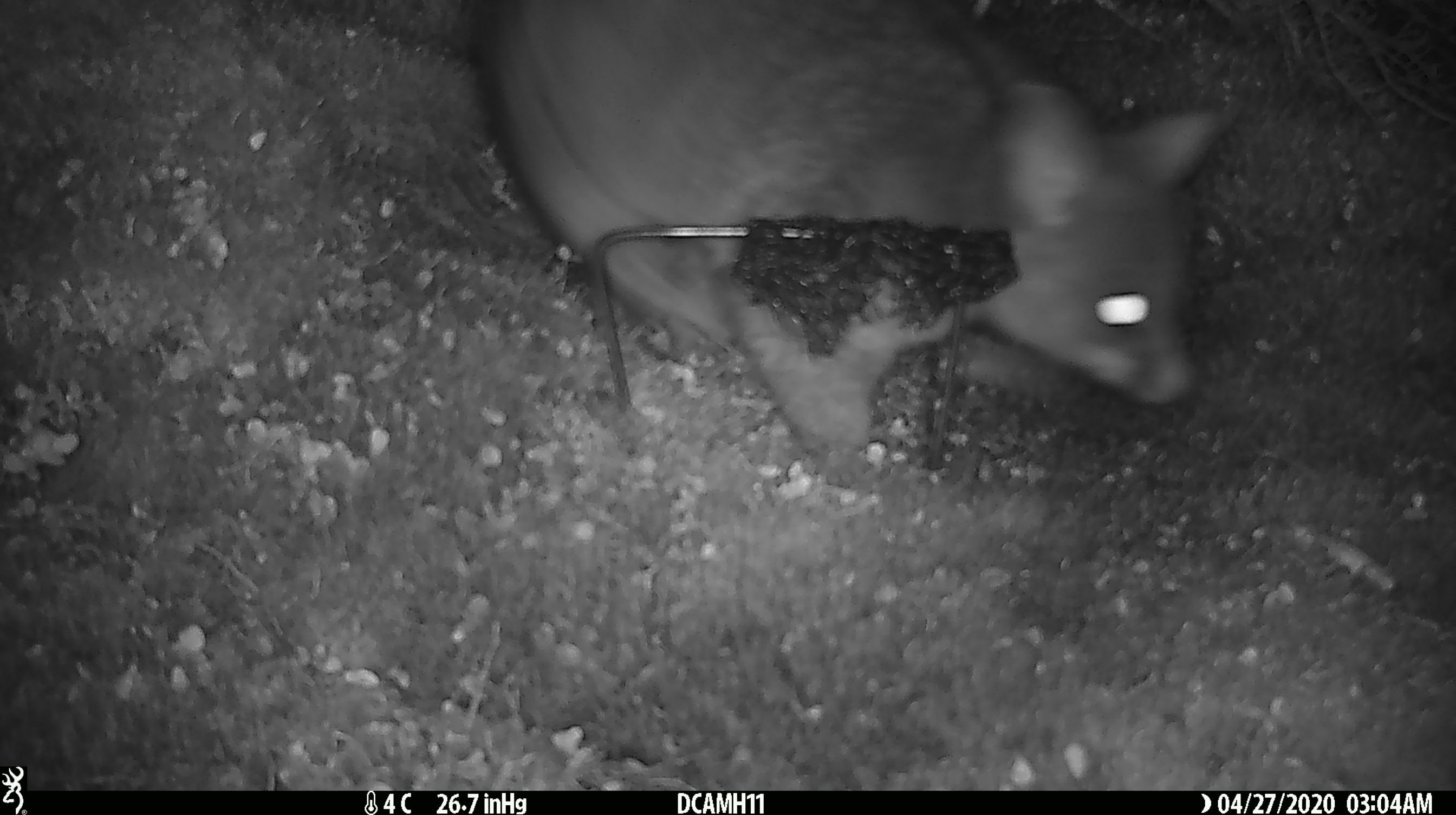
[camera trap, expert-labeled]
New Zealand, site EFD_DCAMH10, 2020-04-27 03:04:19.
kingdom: Animalia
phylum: Chordata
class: Mammalia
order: Diprotodontia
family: Phalangeridae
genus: Trichosurus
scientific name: Trichosurus vulpecula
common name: common brushtail possum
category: possum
Possum (common brushtail possum) (Trichosurus vulpecula).